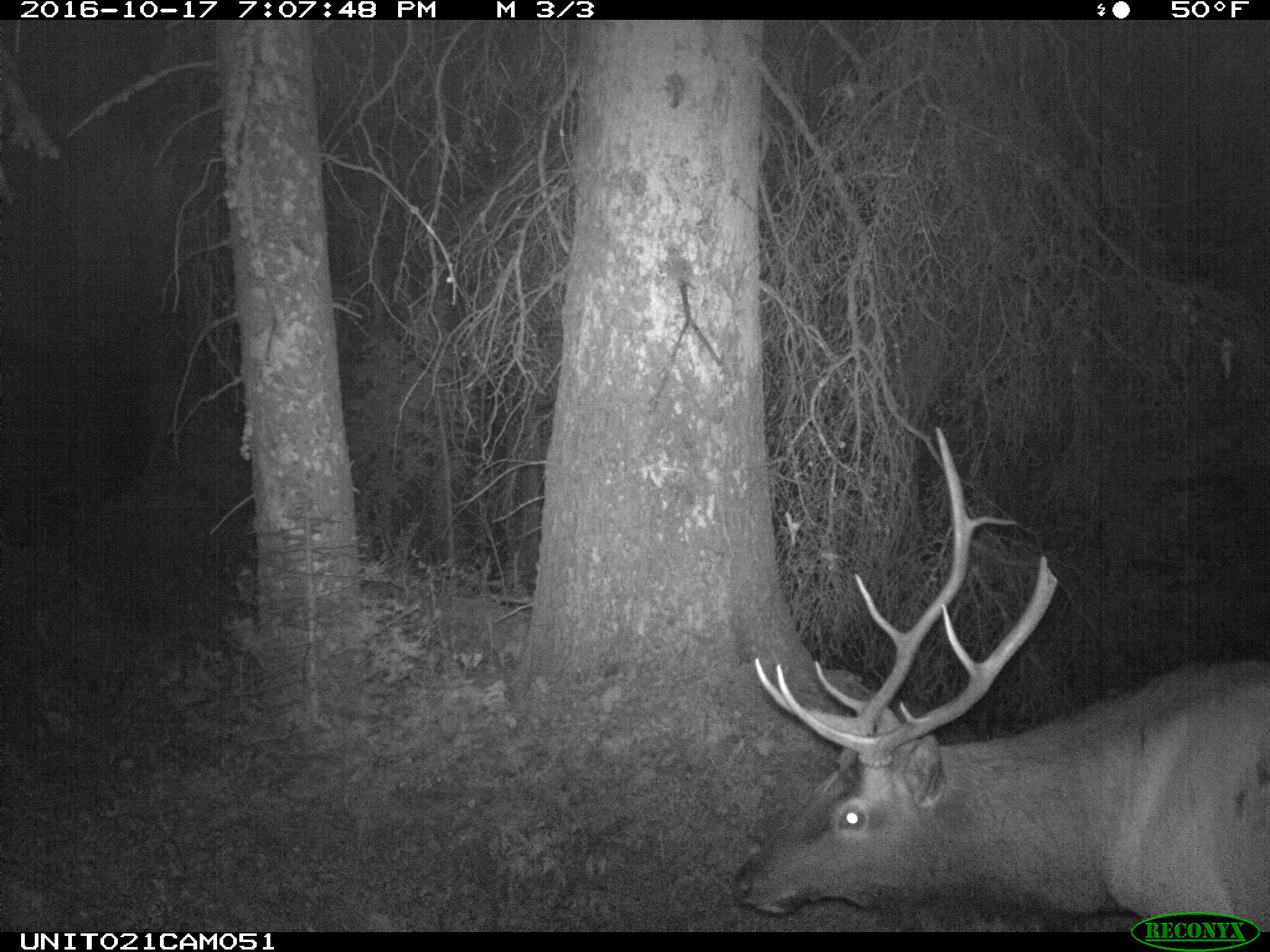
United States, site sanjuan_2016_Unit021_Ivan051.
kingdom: Animalia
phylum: Chordata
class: Mammalia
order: Artiodactyla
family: Cervidae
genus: Cervus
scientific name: Cervus elaphus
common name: red deer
Cervus elaphus (red deer).